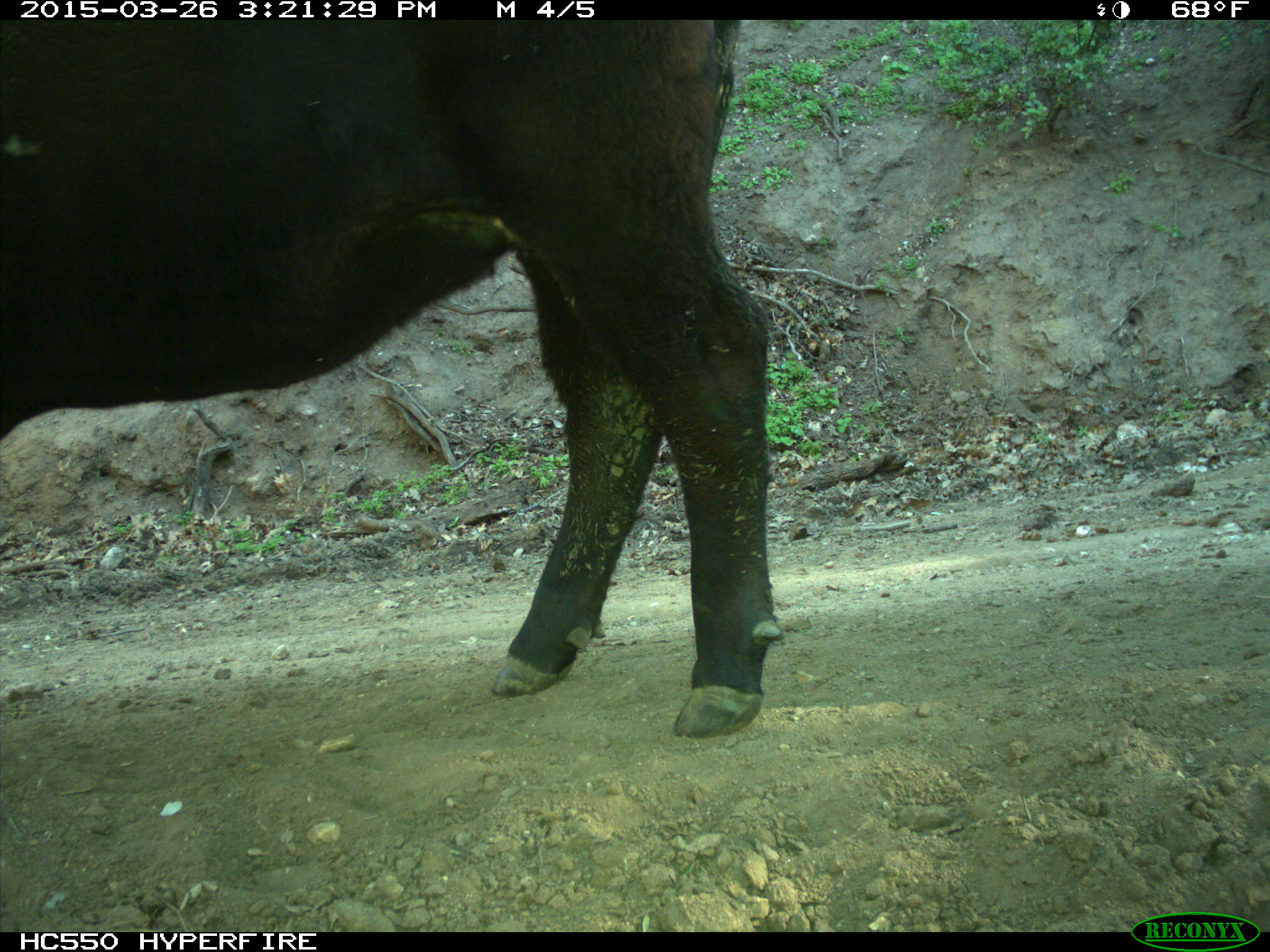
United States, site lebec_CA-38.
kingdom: Animalia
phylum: Chordata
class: Mammalia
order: Artiodactyla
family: Bovidae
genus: Bos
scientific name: Bos taurus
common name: domestic cow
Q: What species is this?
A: Bos taurus (domestic cow).